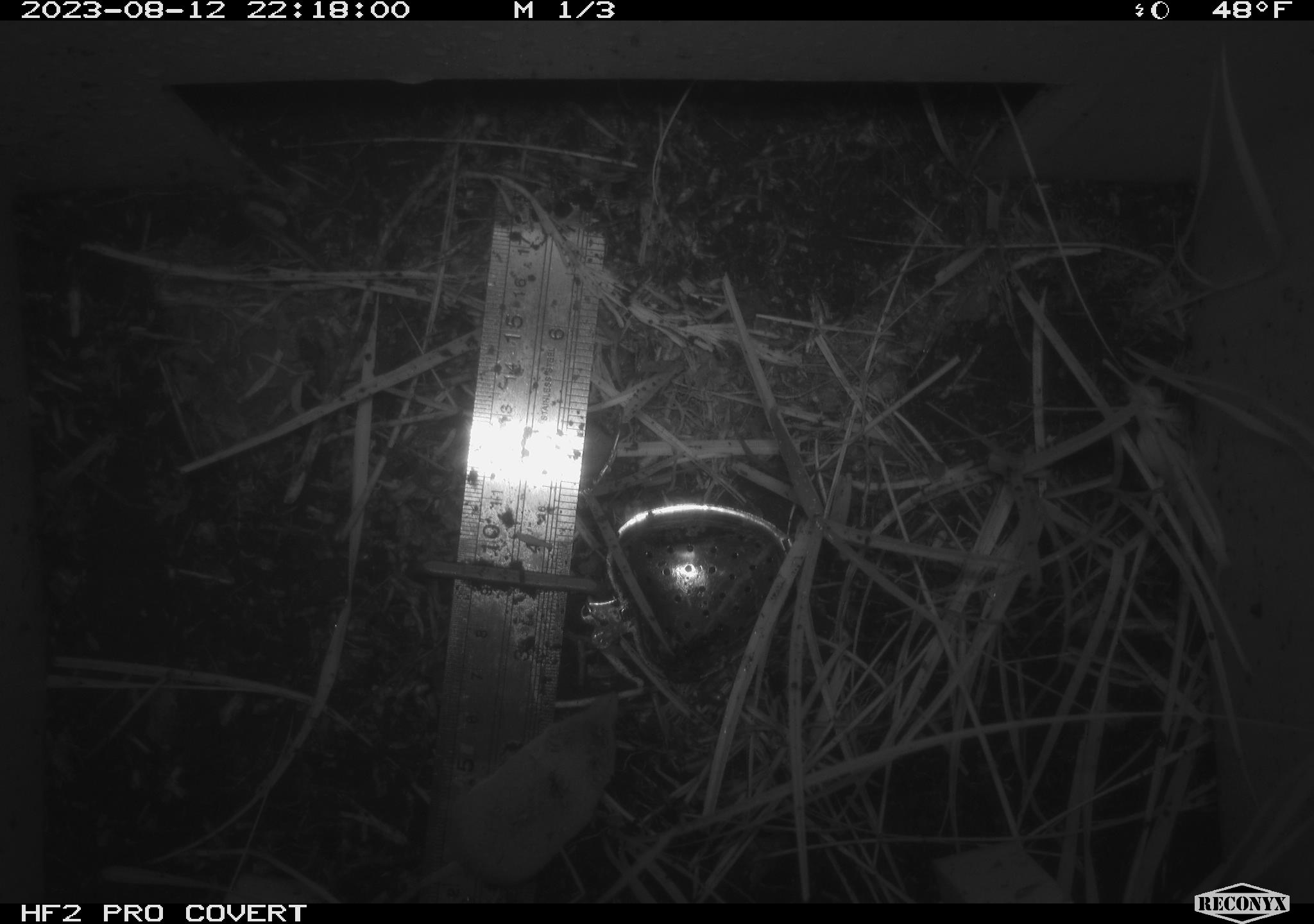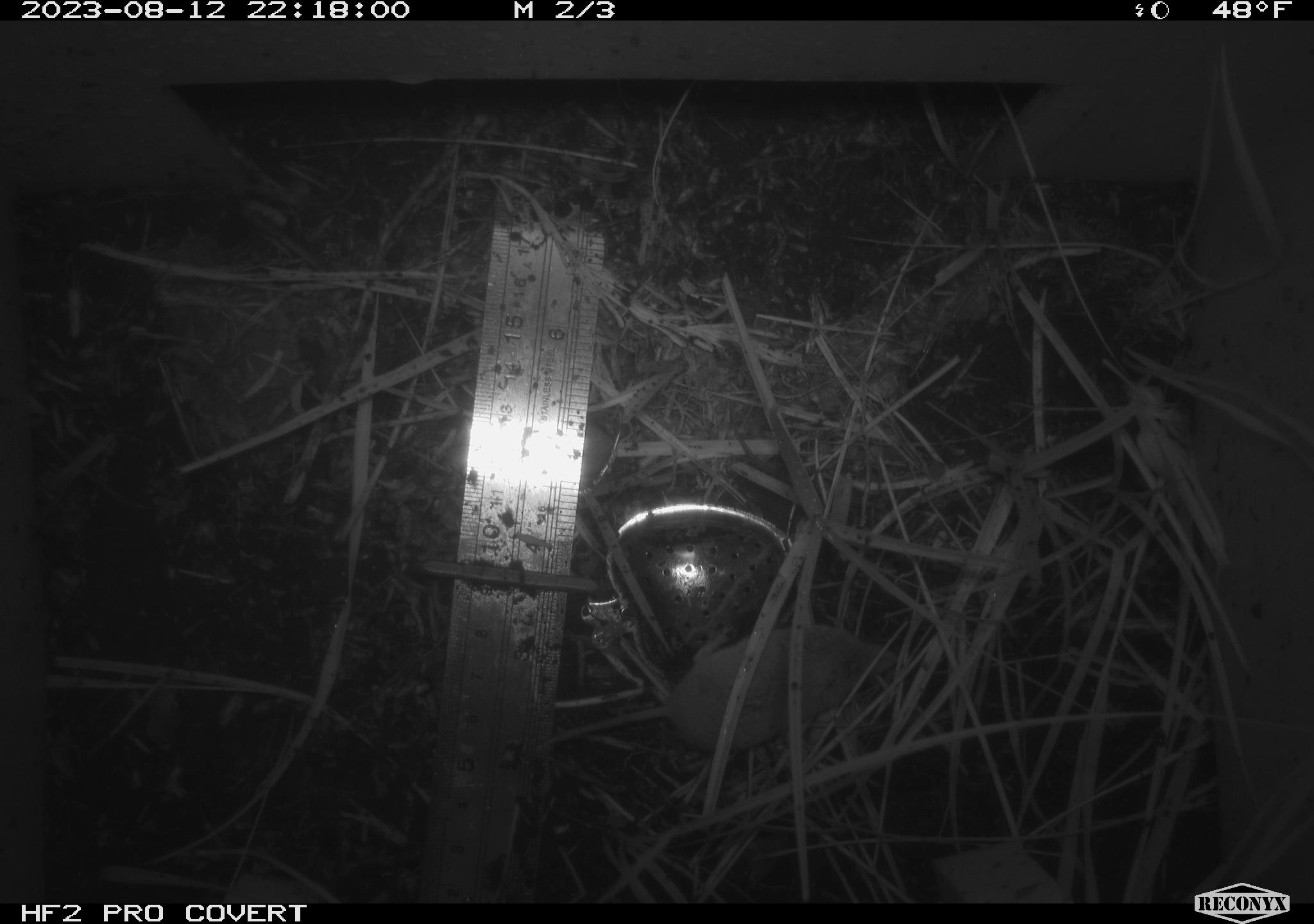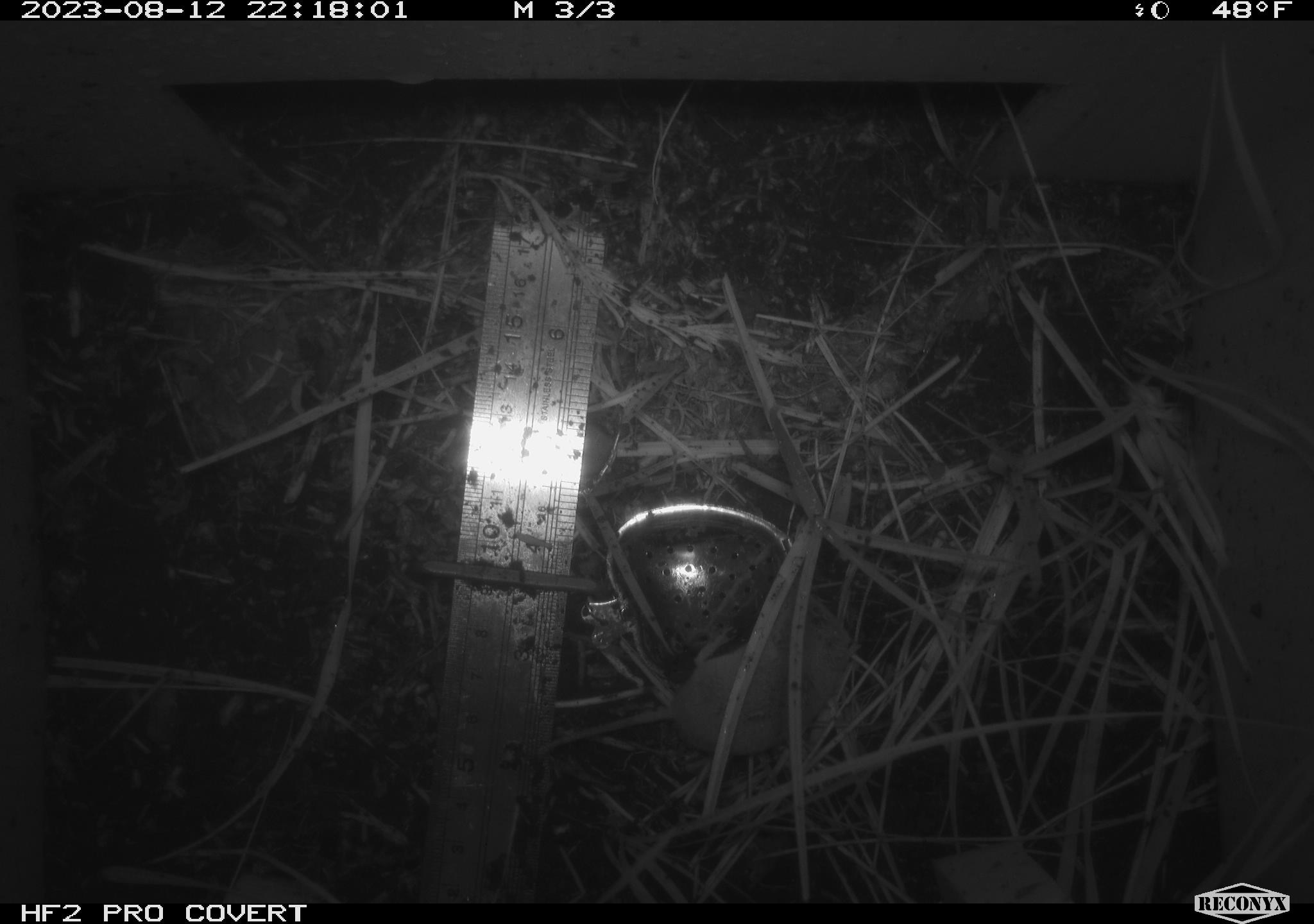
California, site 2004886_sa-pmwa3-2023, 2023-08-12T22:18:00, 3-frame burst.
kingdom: Animalia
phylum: Chordata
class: Mammalia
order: Eulipotyphla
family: Soricidae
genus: Sorex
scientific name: Sorex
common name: long-tailed shrew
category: sorex species